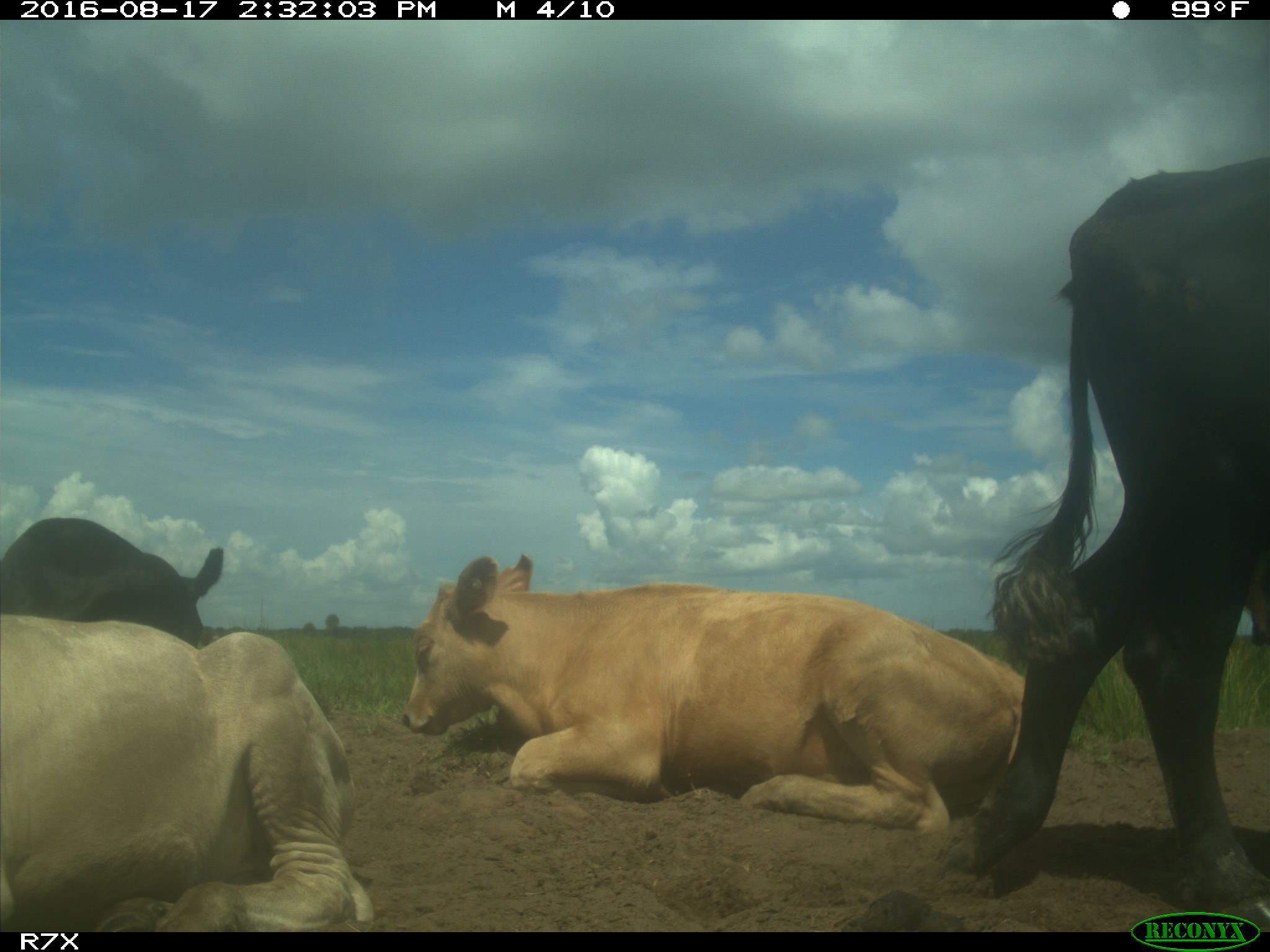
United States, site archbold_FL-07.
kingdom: Animalia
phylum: Chordata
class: Mammalia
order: Artiodactyla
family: Bovidae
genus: Bos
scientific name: Bos taurus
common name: domestic cow